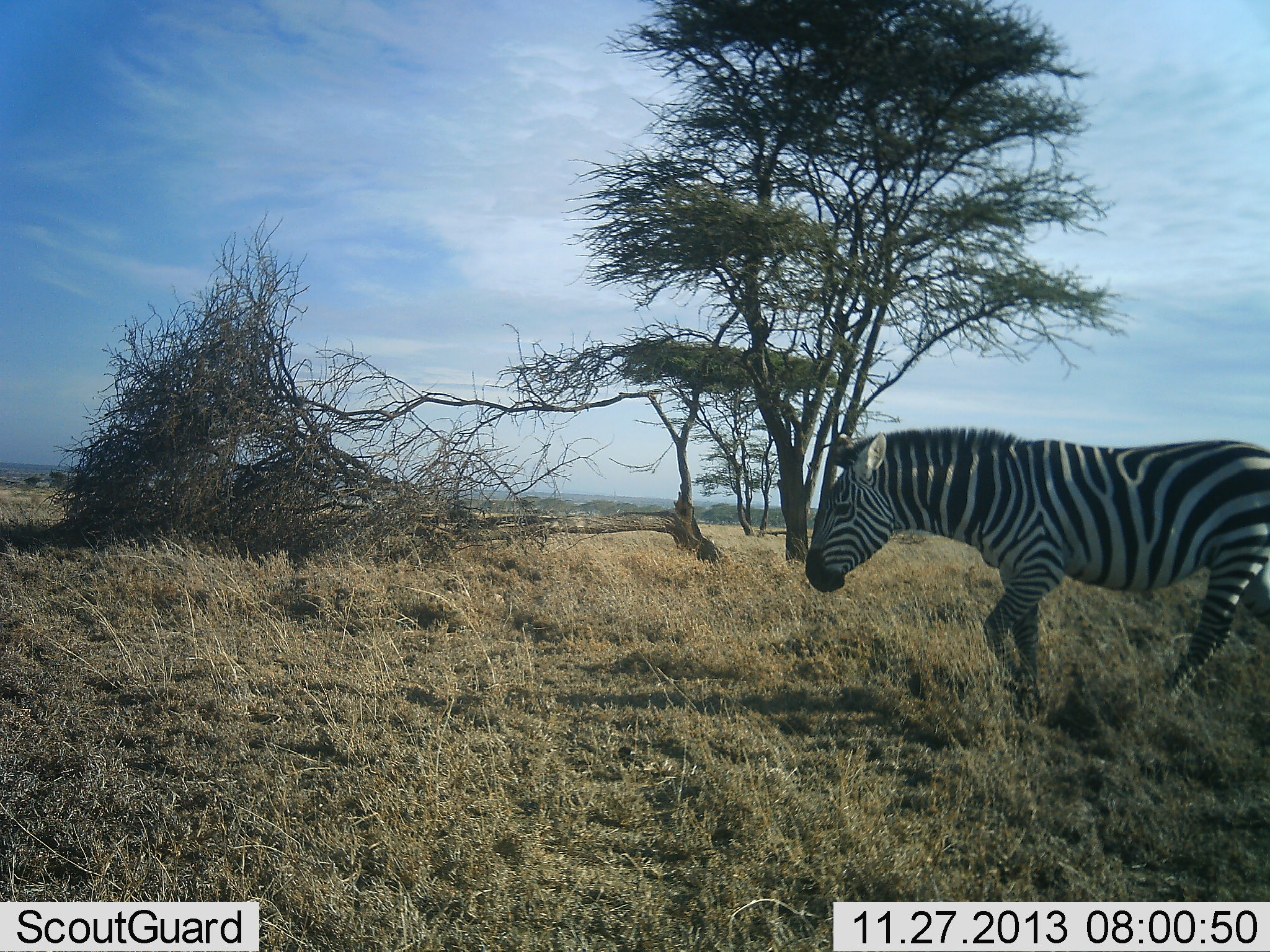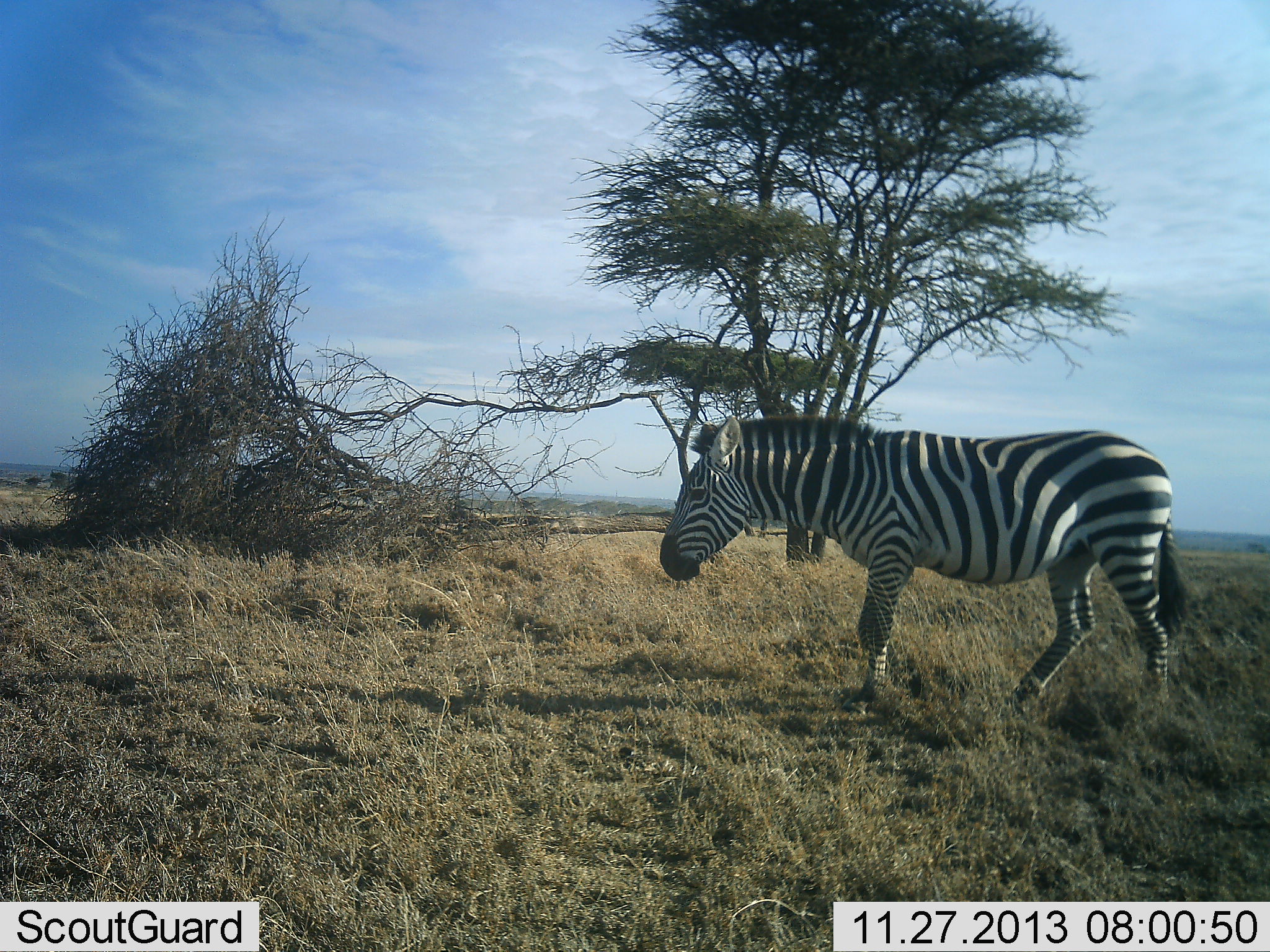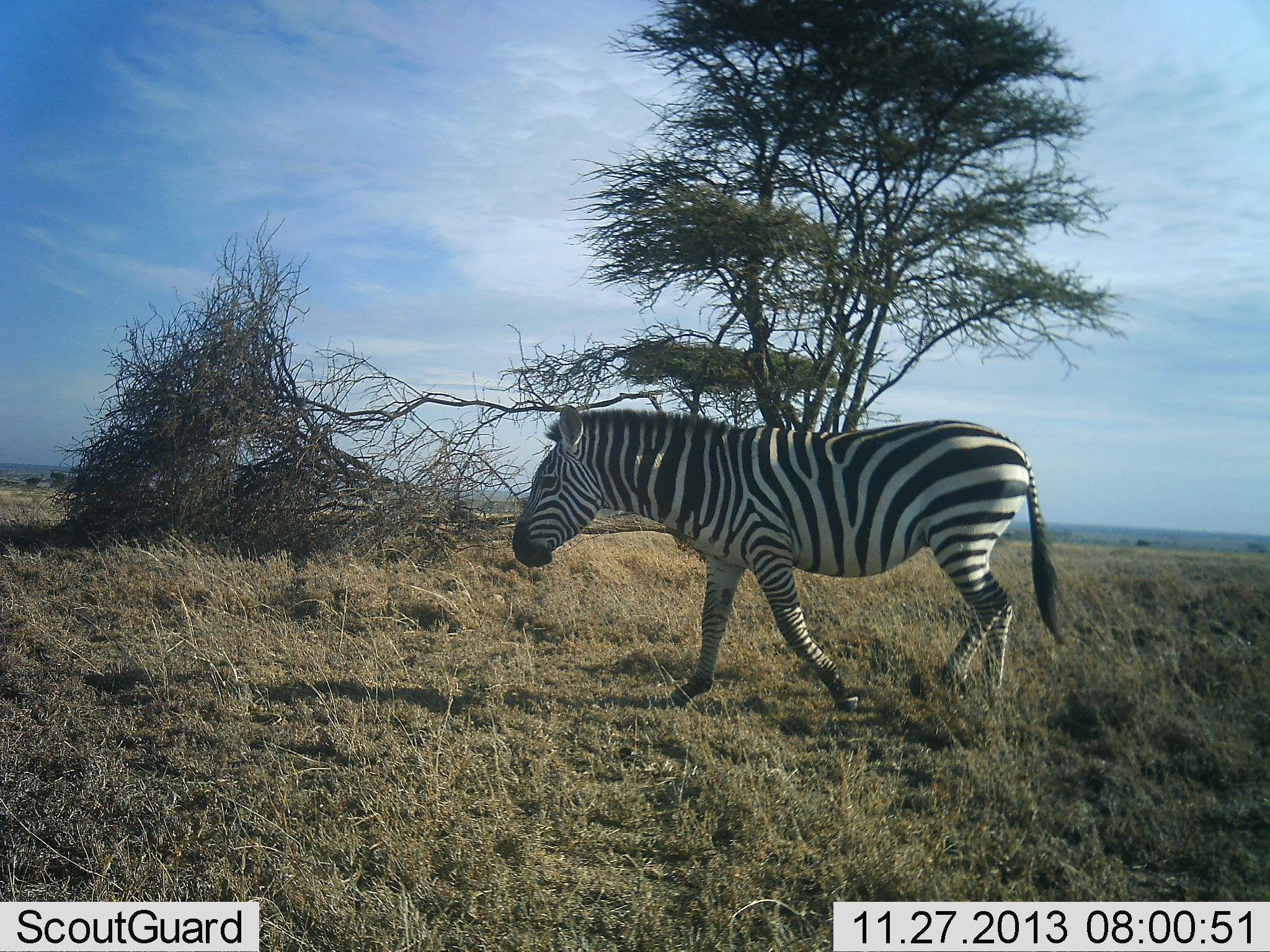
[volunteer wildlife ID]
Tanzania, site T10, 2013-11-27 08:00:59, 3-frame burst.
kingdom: Animalia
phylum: Chordata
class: Mammalia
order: Perissodactyla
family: Equidae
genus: Equus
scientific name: Equus quagga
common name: plains zebra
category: zebra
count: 1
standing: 9%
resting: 0%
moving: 100%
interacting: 0%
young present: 0%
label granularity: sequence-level